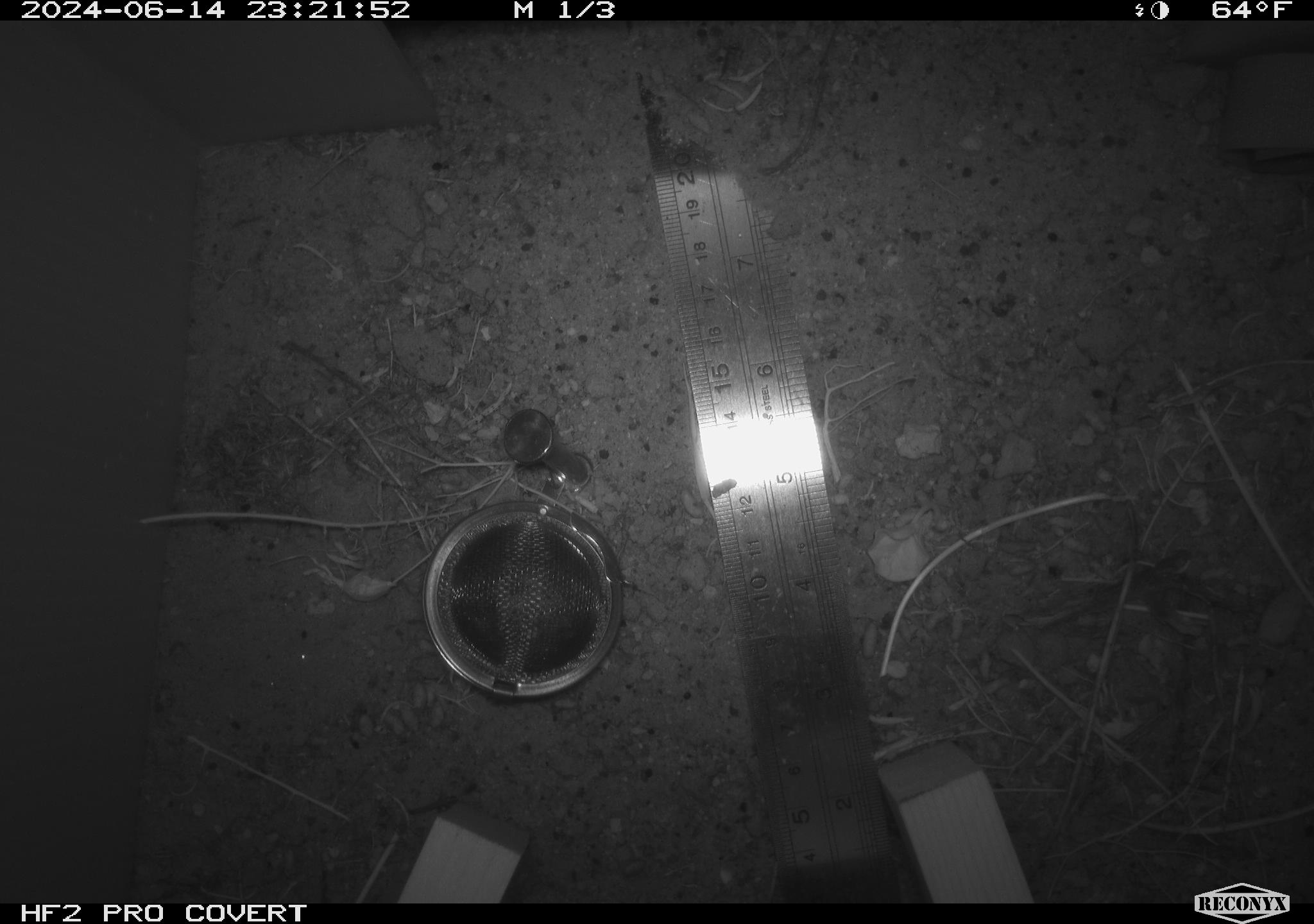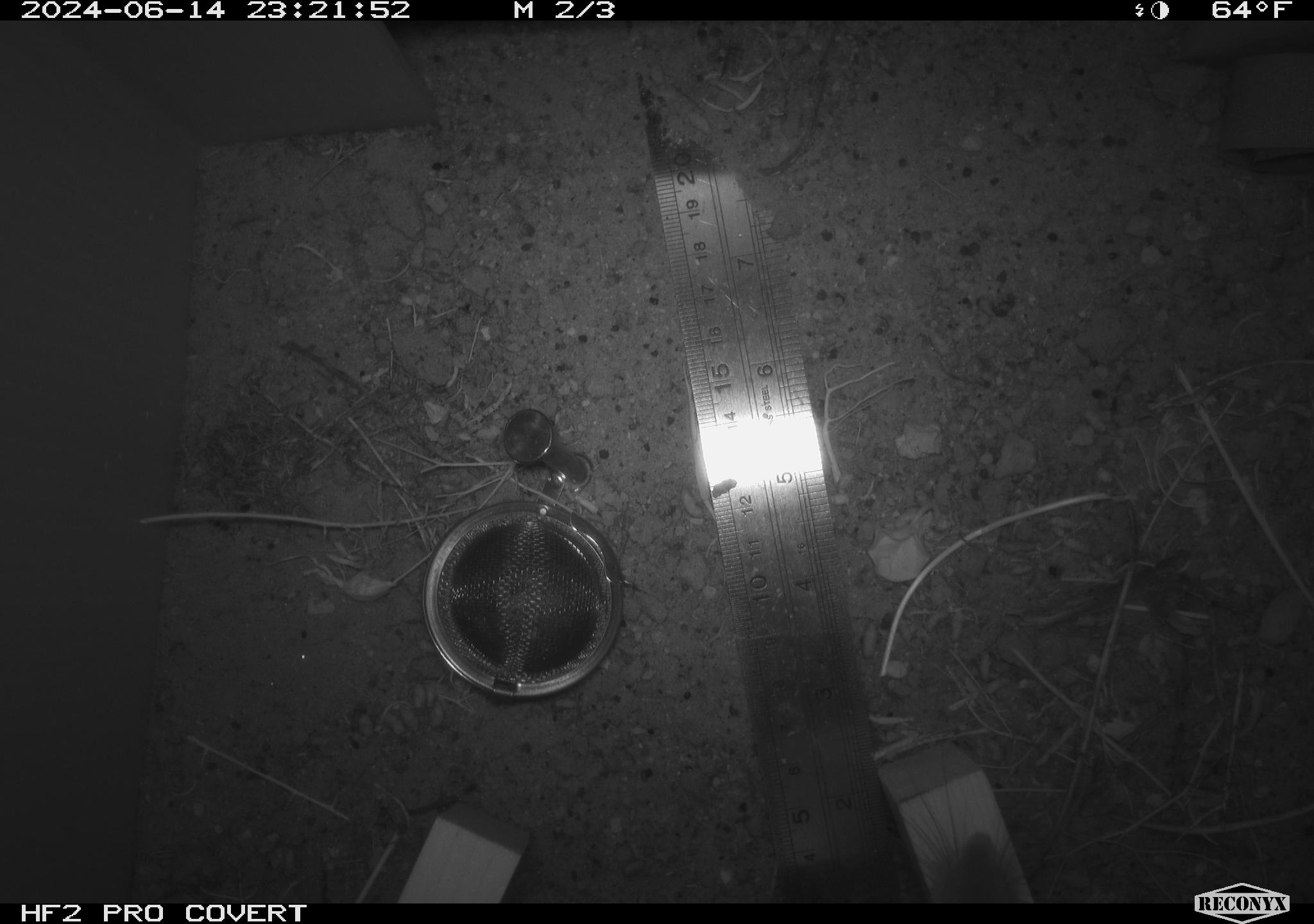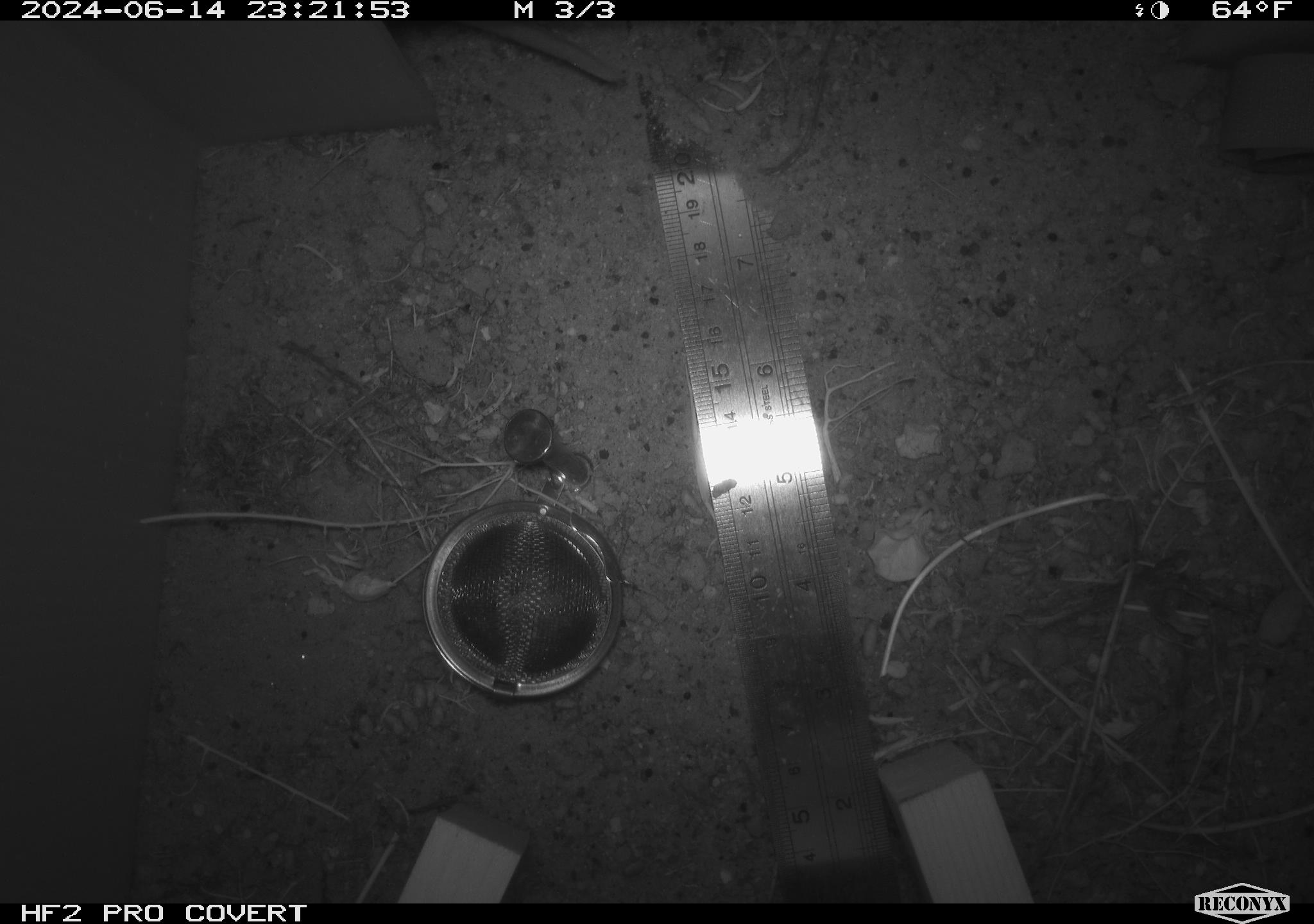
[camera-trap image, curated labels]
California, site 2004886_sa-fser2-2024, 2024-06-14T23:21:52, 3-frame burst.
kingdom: Animalia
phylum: Chordata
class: Mammalia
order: Rodentia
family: Cricetidae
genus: Neotoma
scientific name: Neotoma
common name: pack rat or woodrat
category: neotoma species